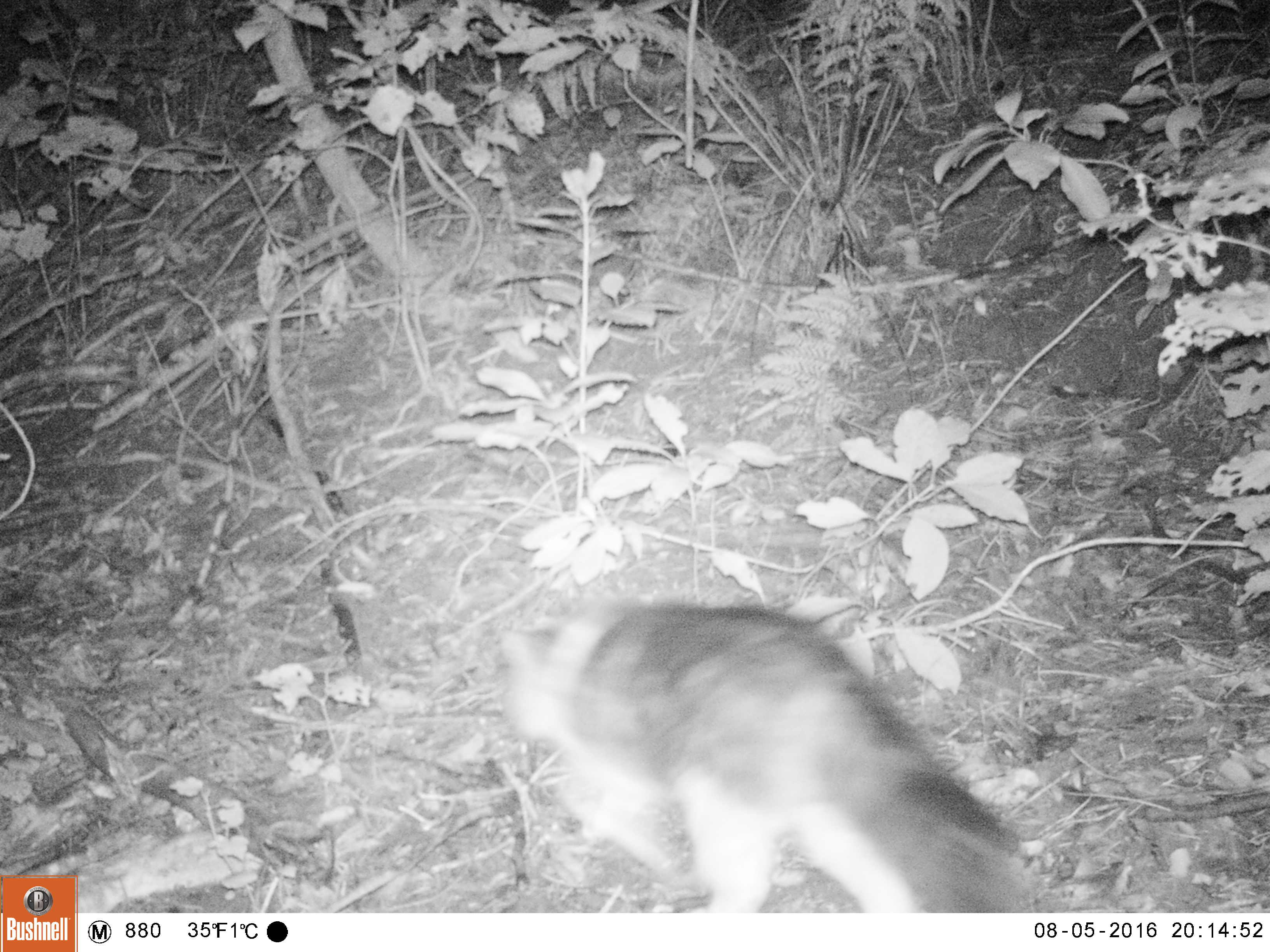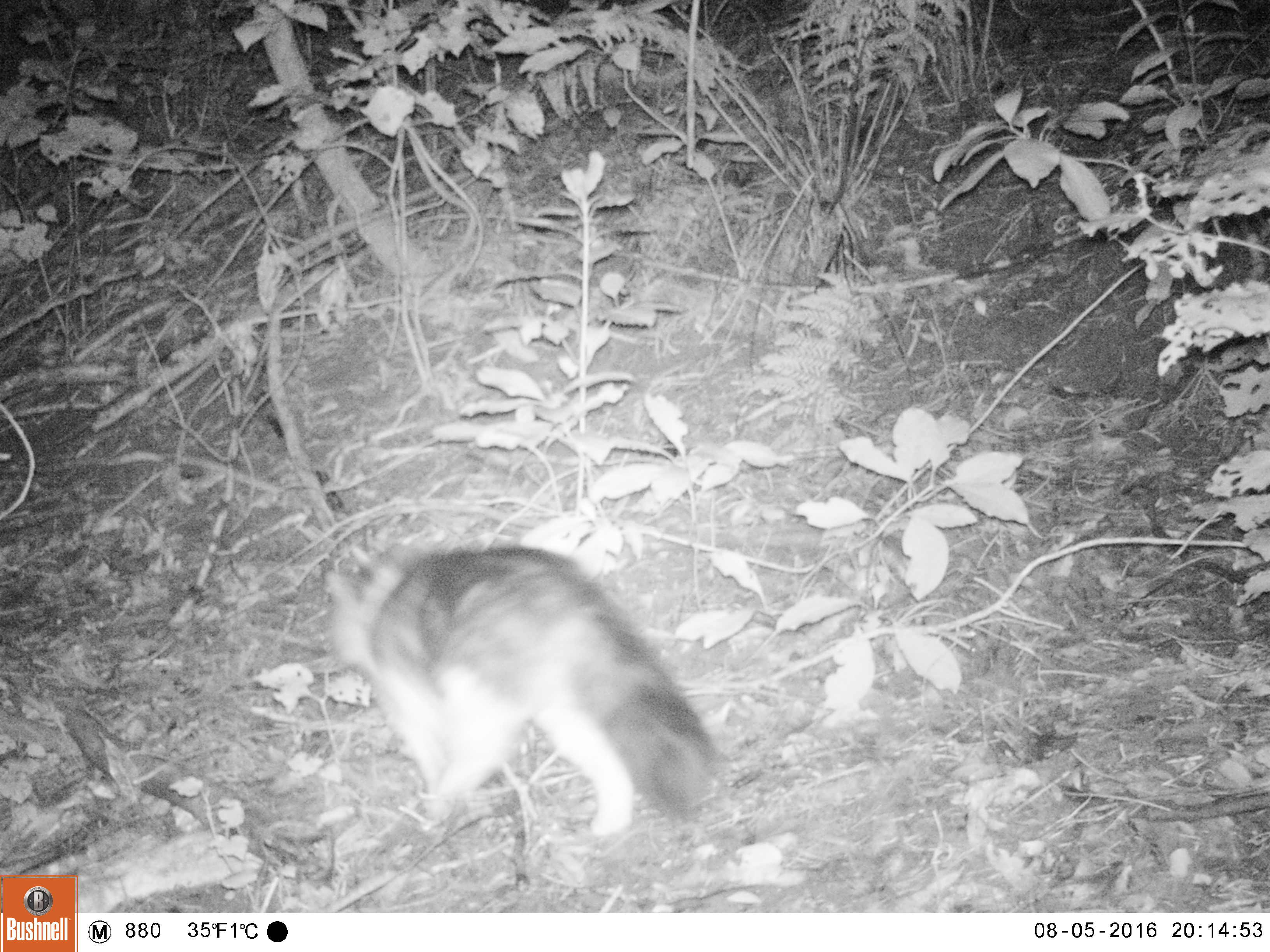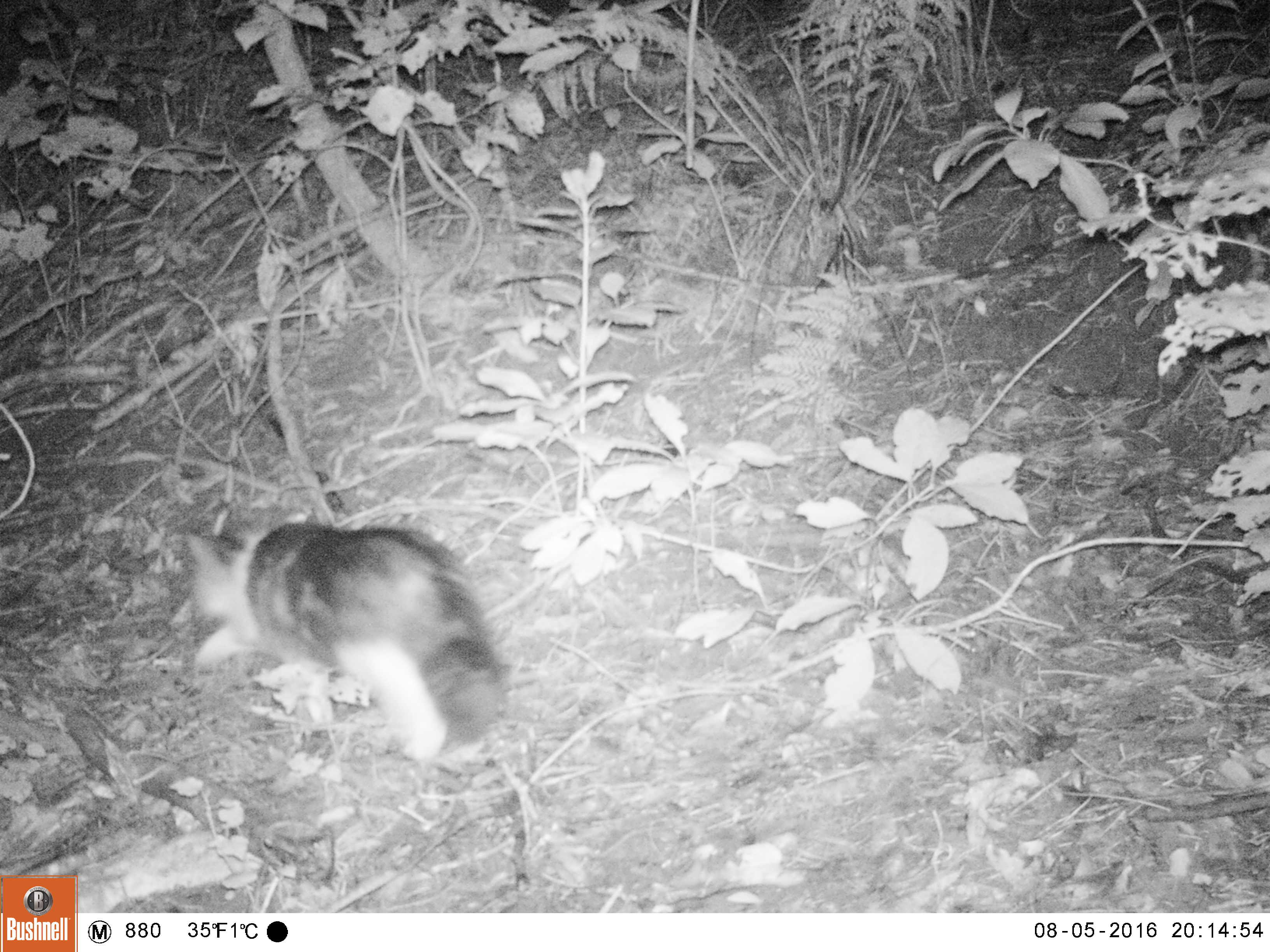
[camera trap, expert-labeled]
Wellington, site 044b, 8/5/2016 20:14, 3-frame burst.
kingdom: Animalia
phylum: Chordata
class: Mammalia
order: Carnivora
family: Felidae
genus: Felis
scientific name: Felis catus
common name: cat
Cat (Felis catus).